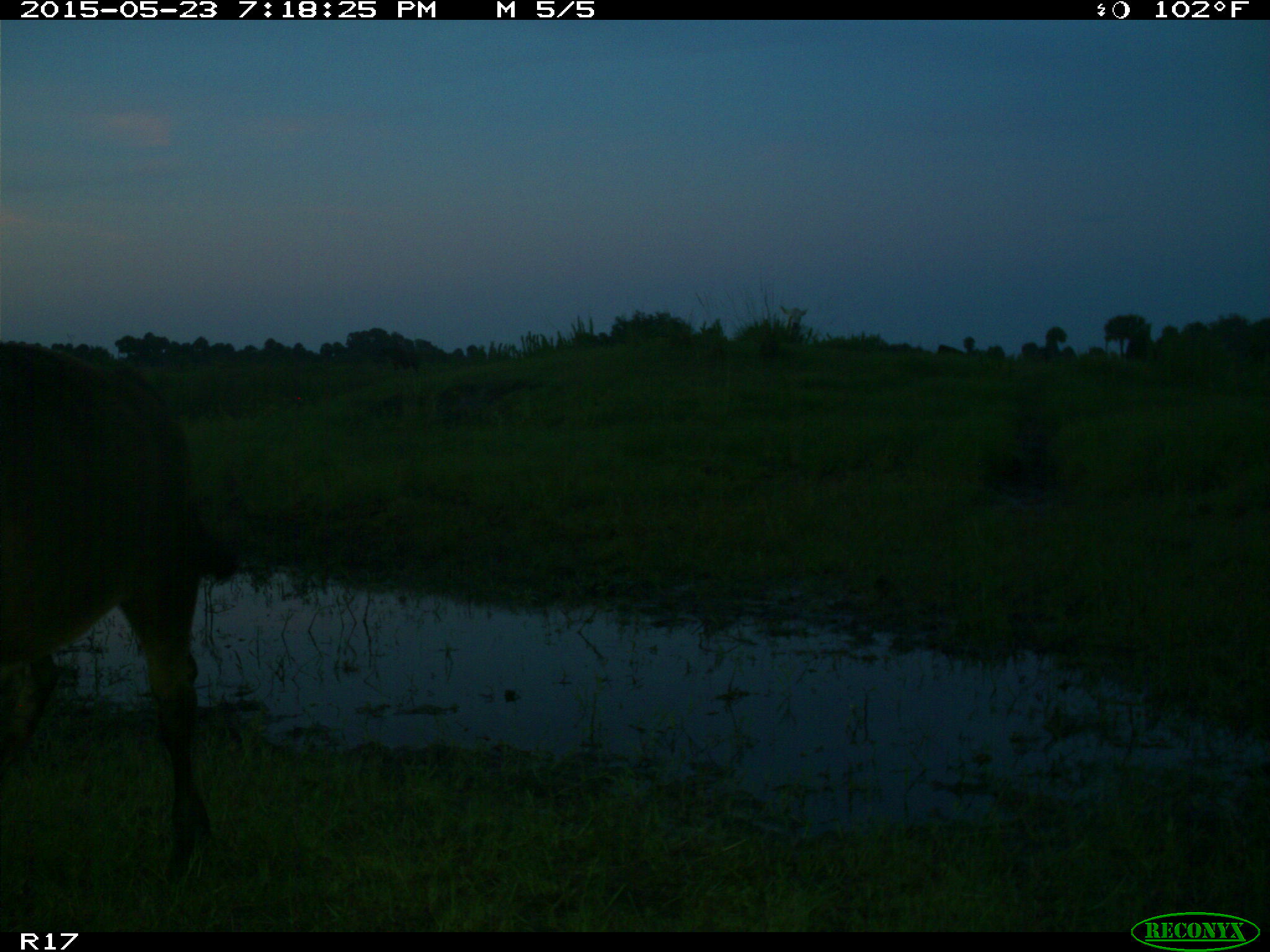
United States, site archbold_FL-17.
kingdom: Animalia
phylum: Chordata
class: Mammalia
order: Artiodactyla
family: Bovidae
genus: Bos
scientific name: Bos taurus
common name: domestic cow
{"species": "Bos taurus (domestic cow)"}